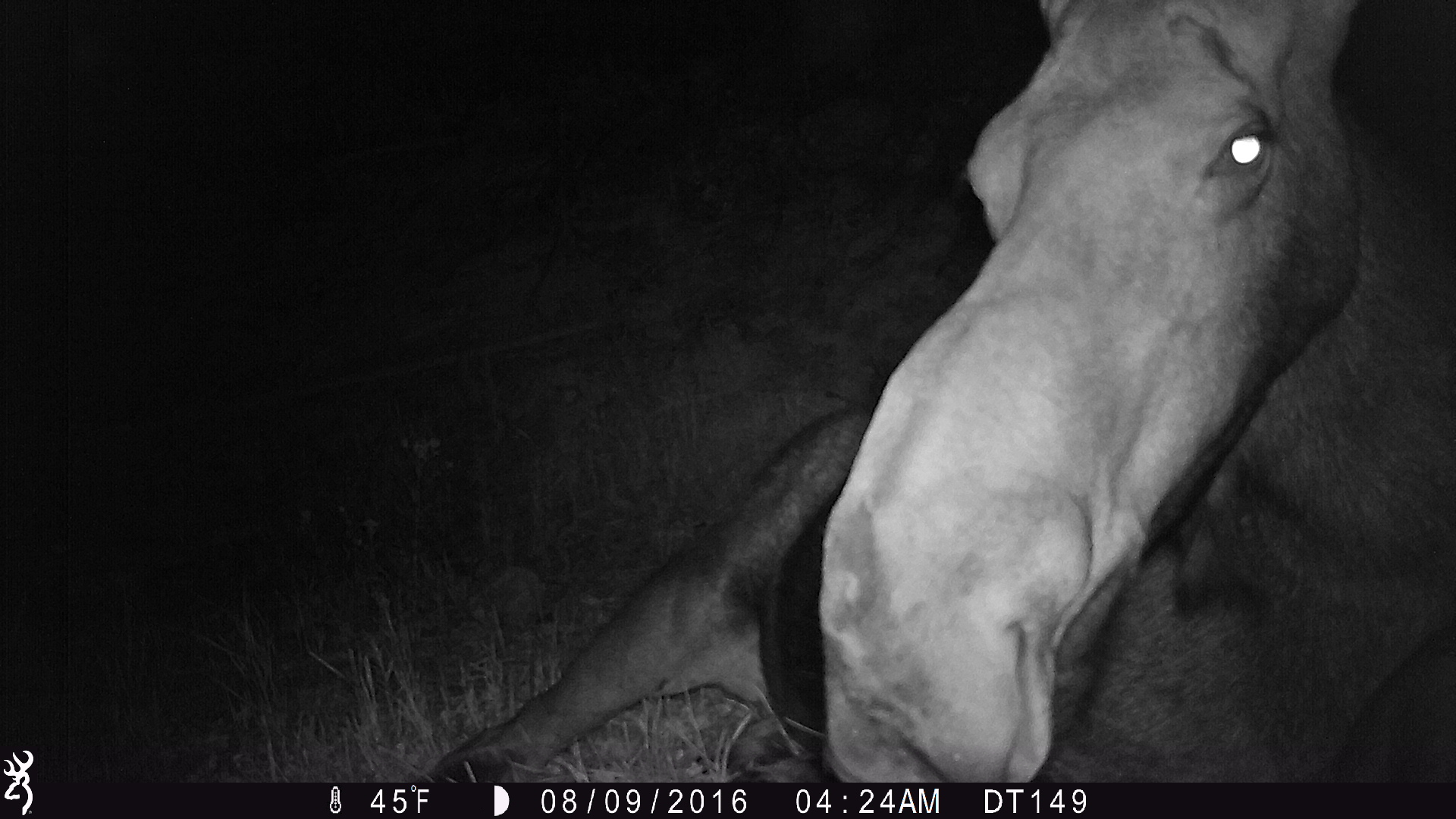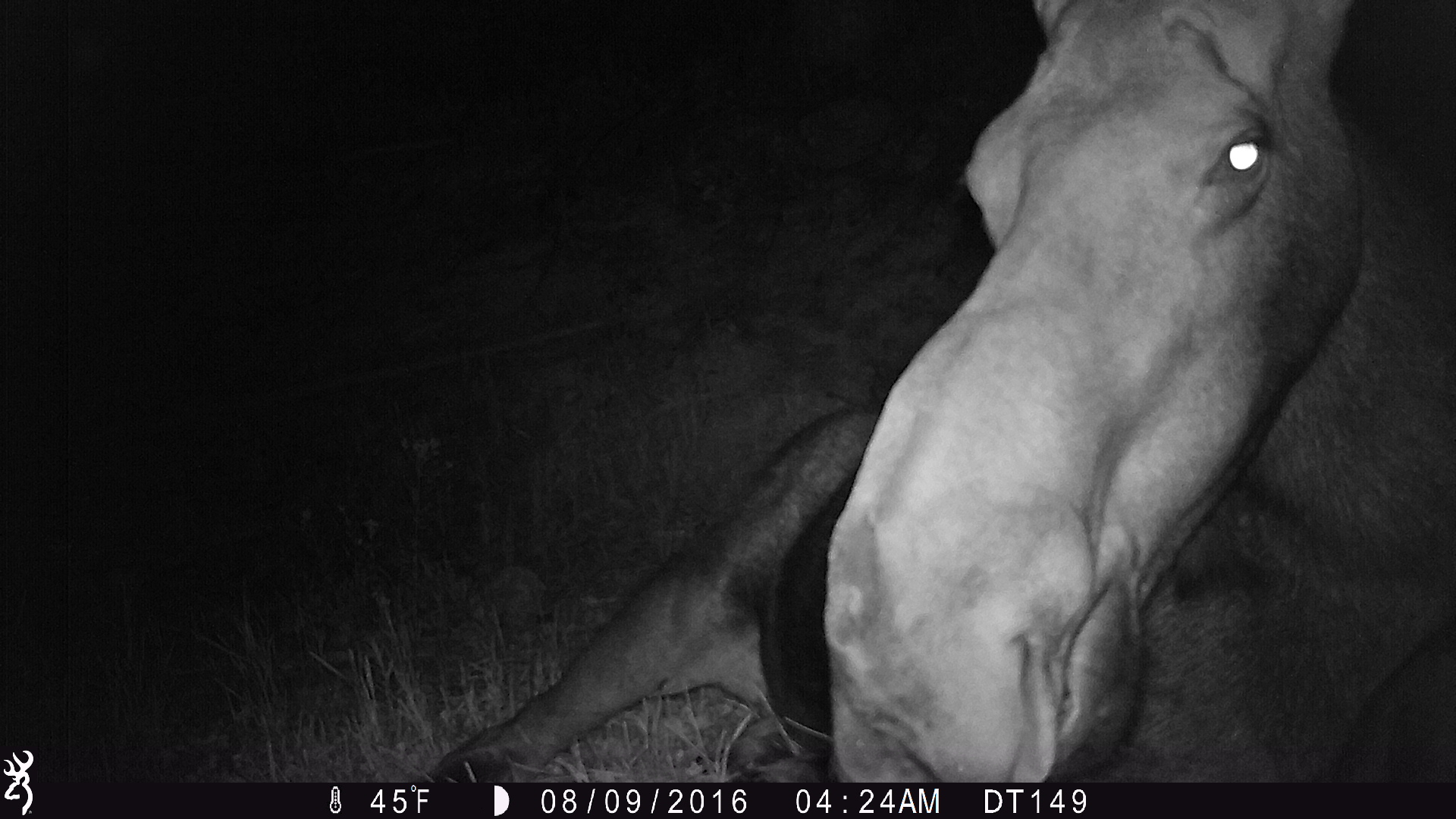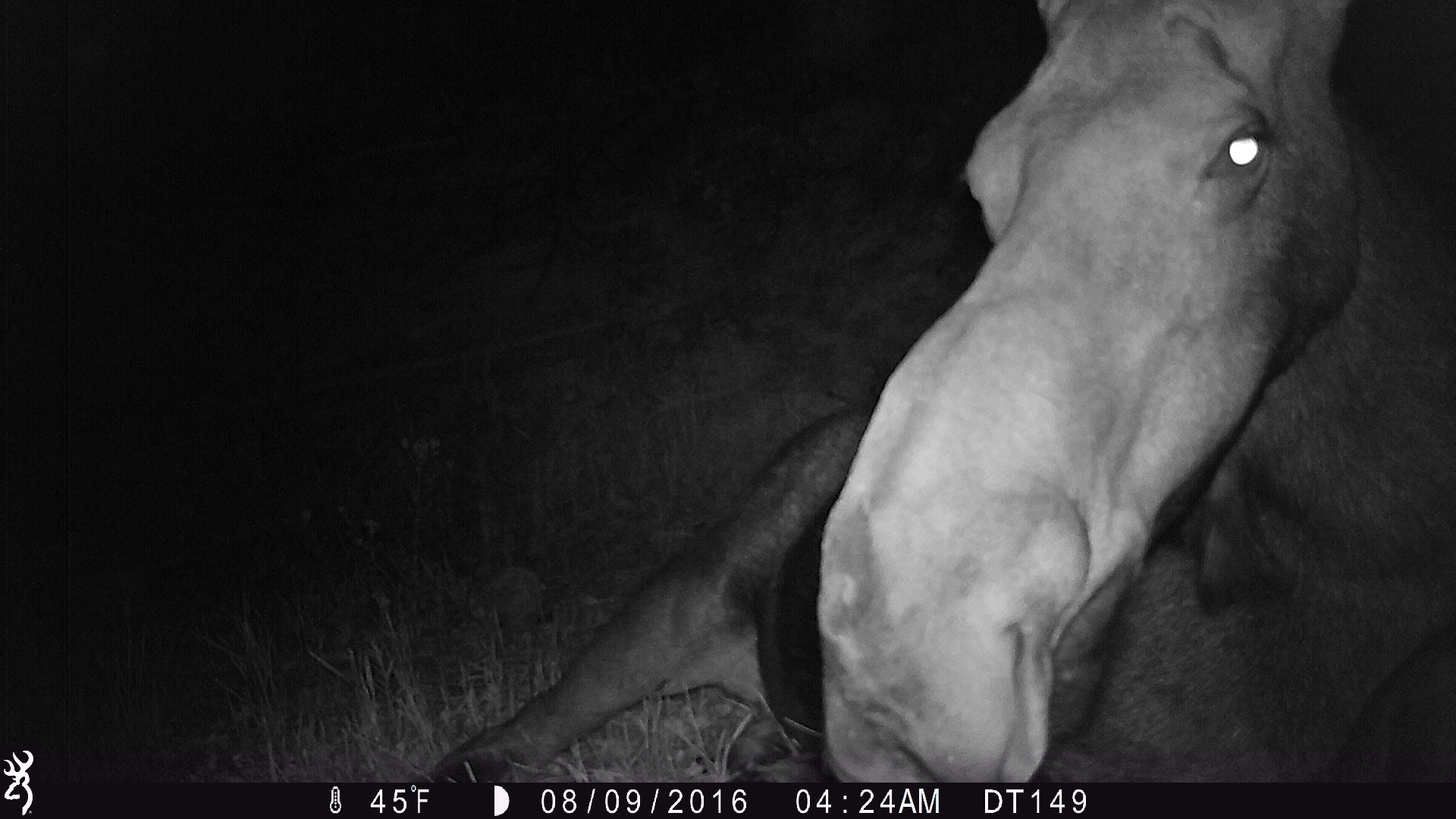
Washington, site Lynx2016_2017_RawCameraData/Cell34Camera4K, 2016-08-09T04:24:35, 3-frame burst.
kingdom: Animalia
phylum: Chordata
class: Mammalia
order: Artiodactyla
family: Cervidae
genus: Alces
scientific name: Alces alces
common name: moose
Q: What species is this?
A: Alces alces (moose).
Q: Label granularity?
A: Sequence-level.